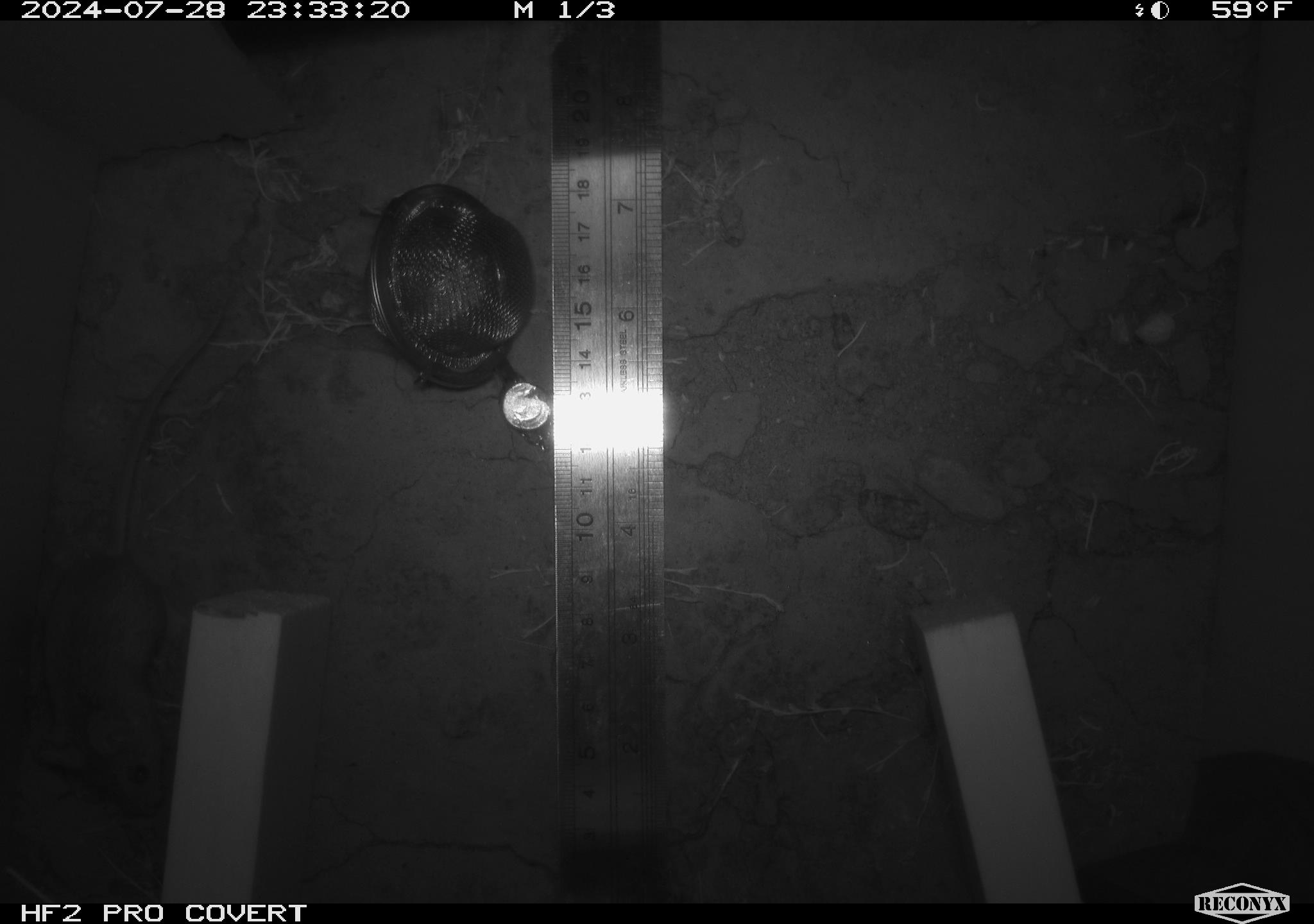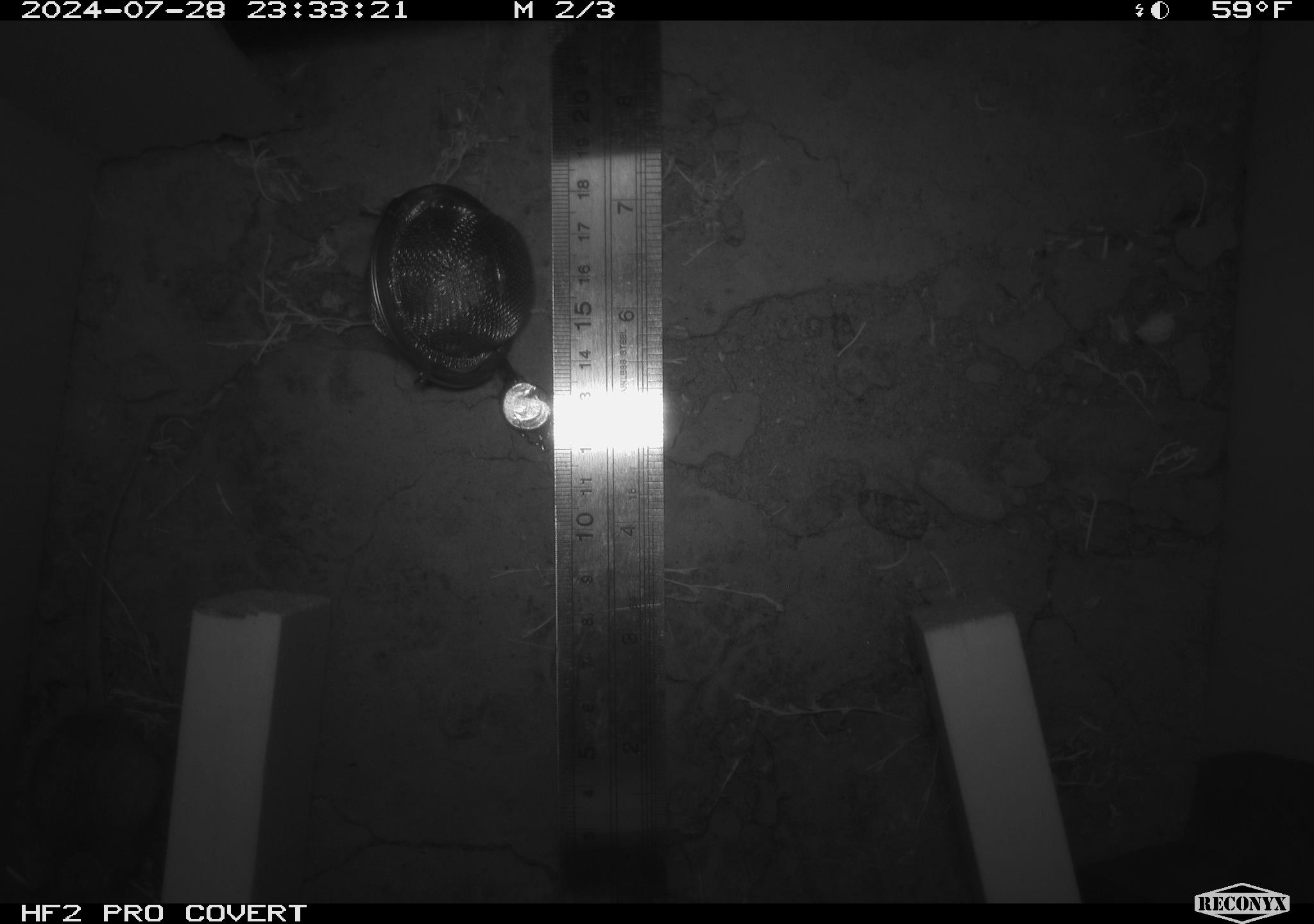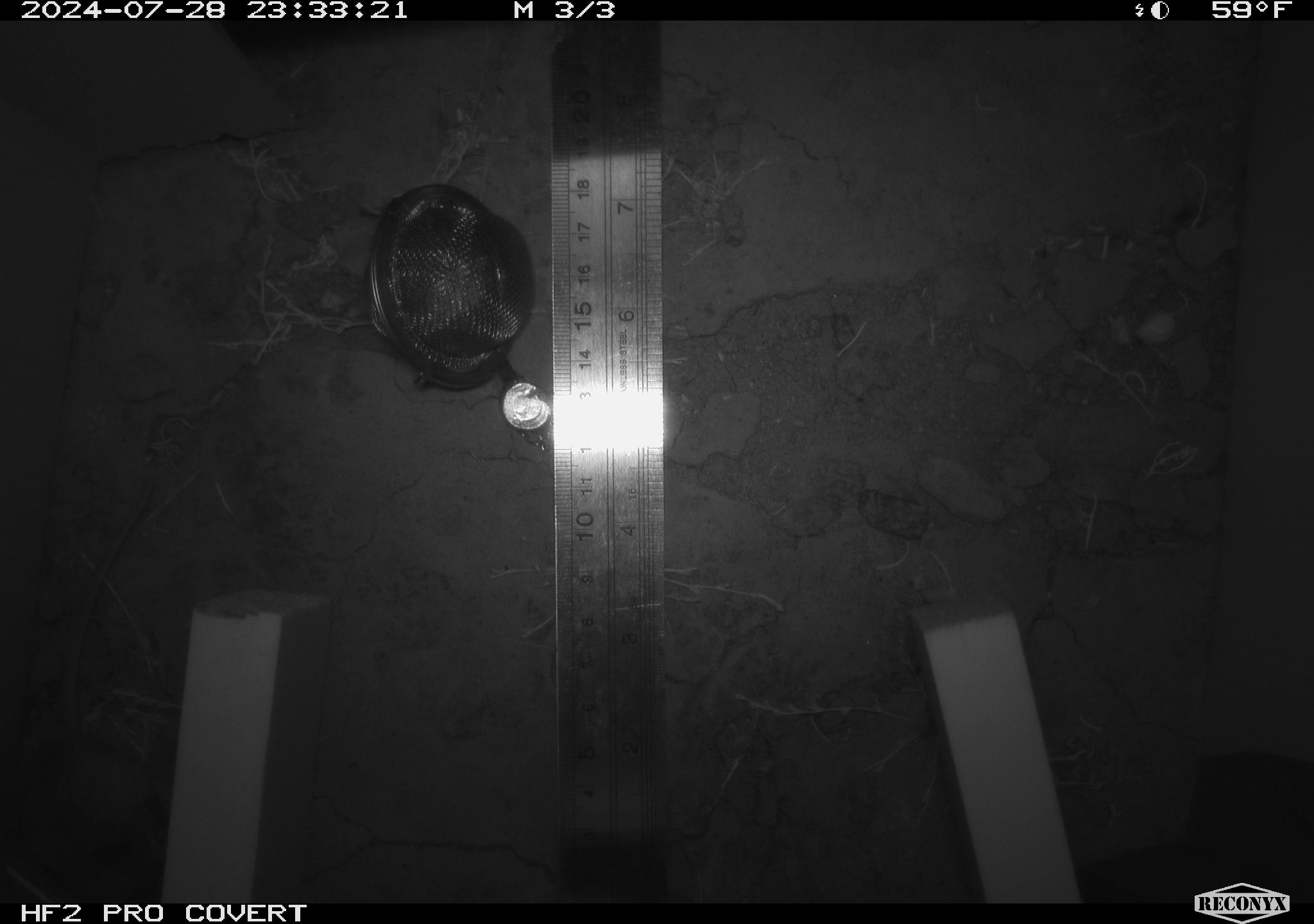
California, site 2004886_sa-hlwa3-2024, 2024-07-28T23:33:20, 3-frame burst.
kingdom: Animalia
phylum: Chordata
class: Mammalia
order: Rodentia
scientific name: Rodentia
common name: mouse species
Mouse species (Rodentia).